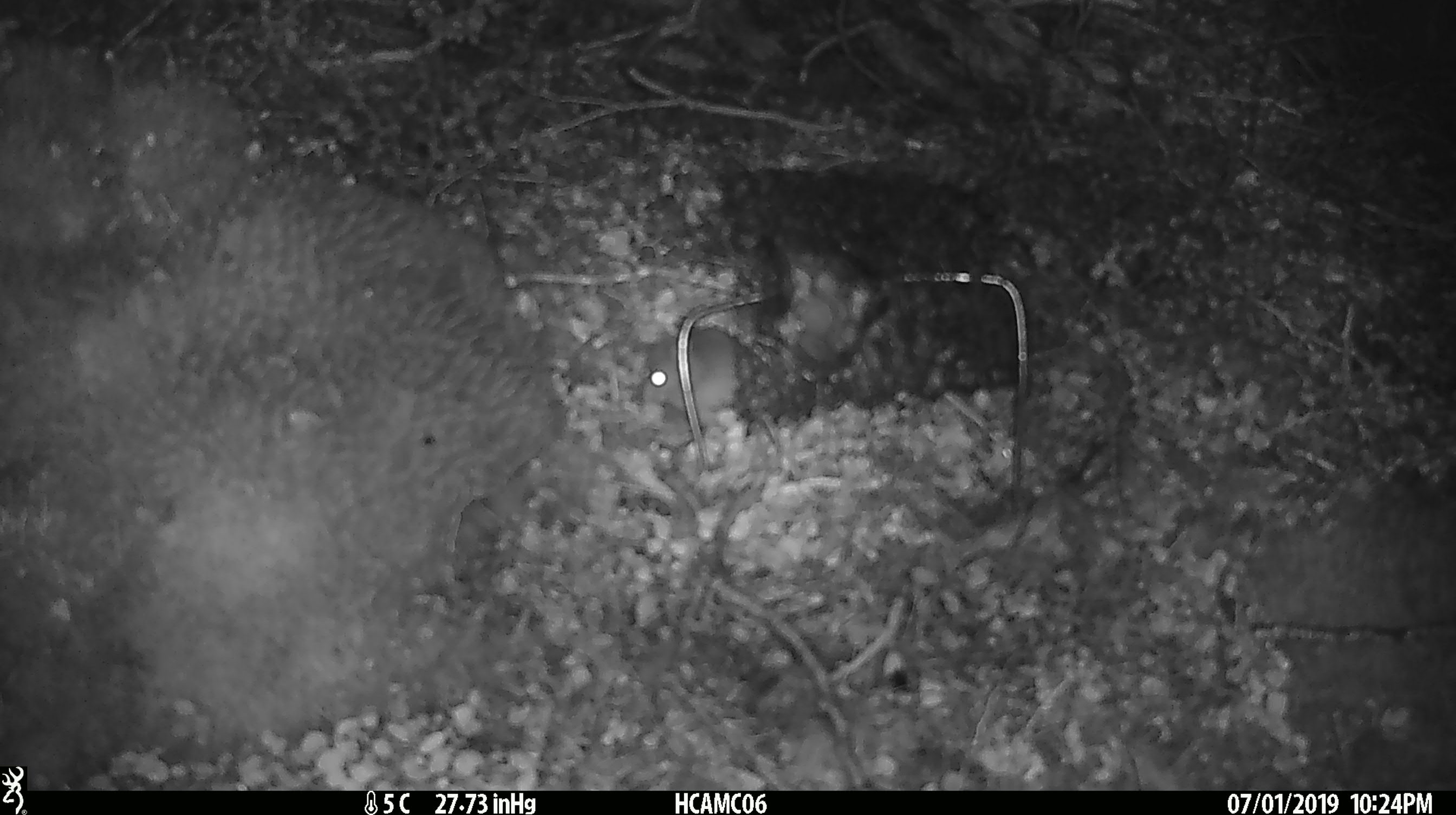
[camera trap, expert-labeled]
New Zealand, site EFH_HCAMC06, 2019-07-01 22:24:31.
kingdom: Animalia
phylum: Chordata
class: Mammalia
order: Rodentia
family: Muridae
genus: Mus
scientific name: Mus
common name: mouse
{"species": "mouse (Mus)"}